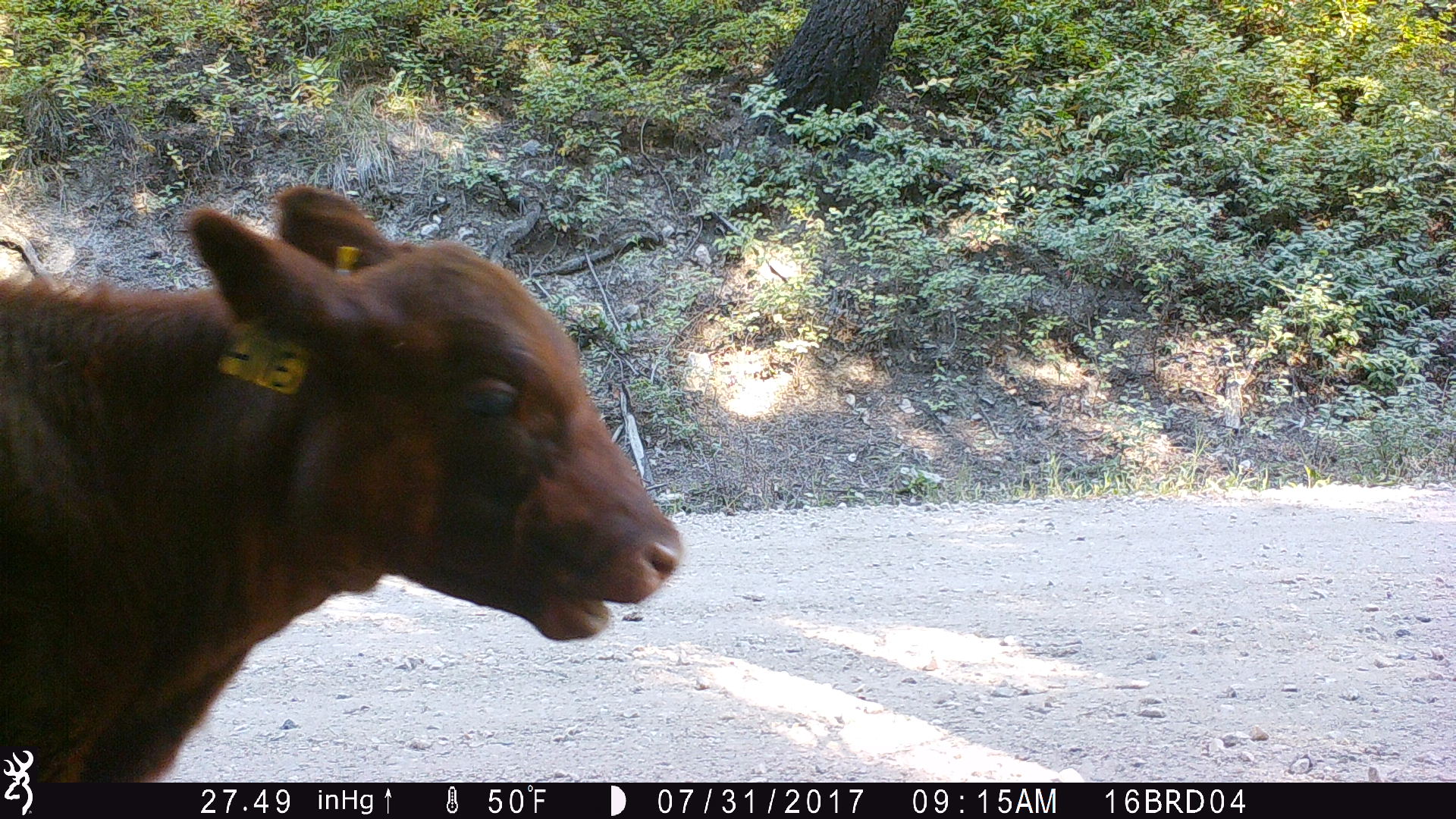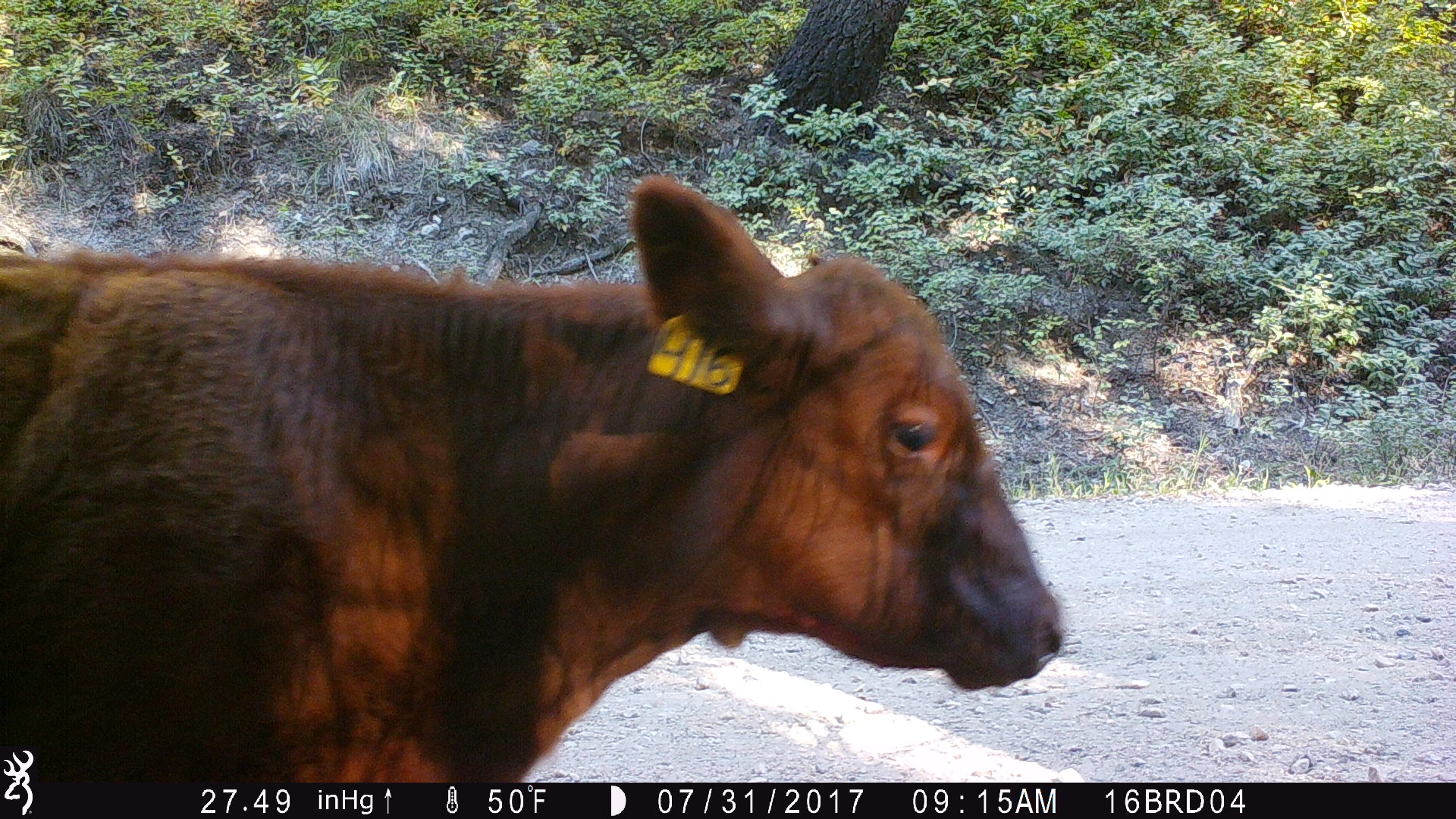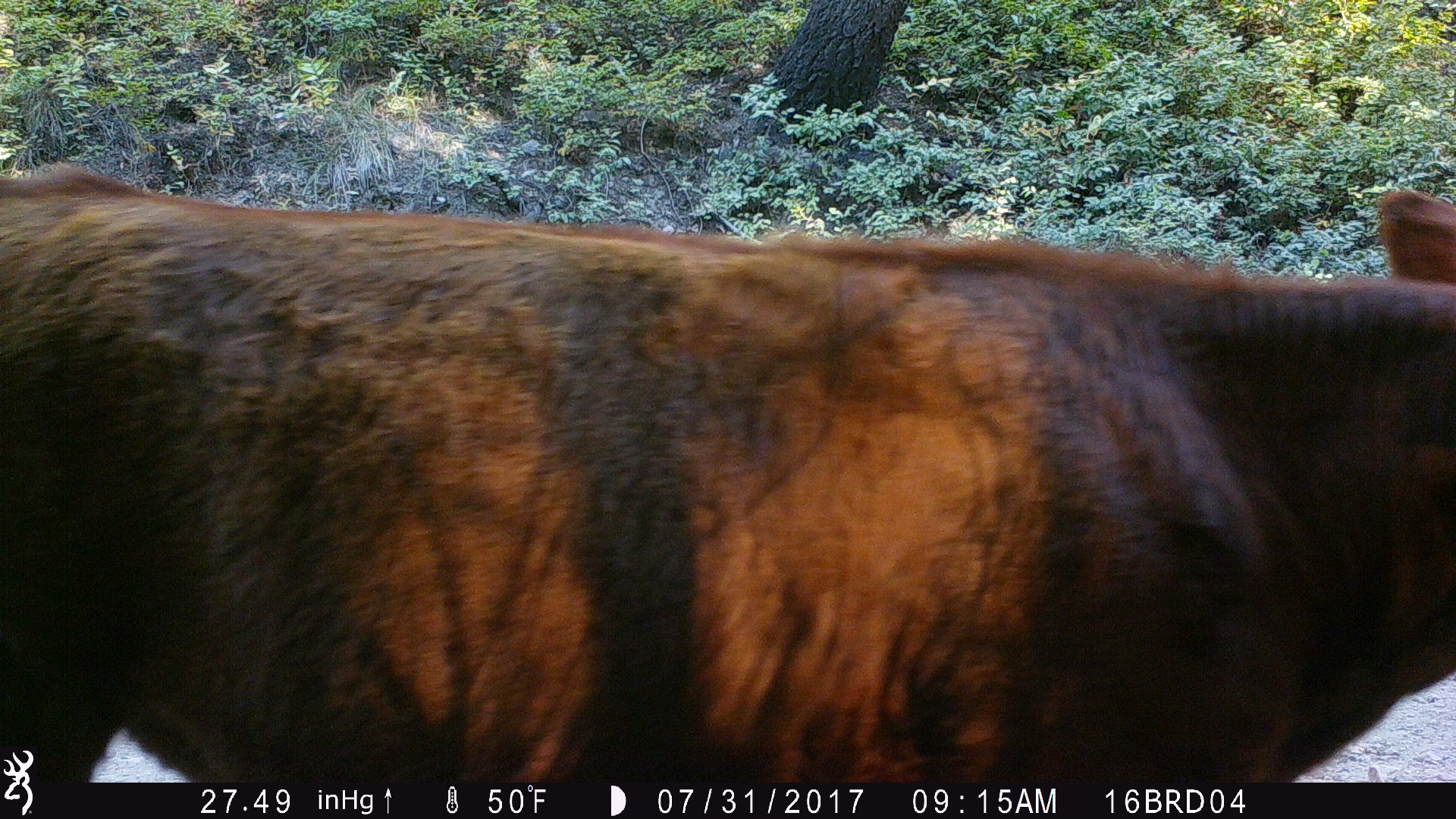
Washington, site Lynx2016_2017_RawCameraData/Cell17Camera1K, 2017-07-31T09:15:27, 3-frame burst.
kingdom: Animalia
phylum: Chordata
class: Mammalia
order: Artiodactyla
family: Bovidae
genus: Bos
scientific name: Bos taurus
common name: domestic cattle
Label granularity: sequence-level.